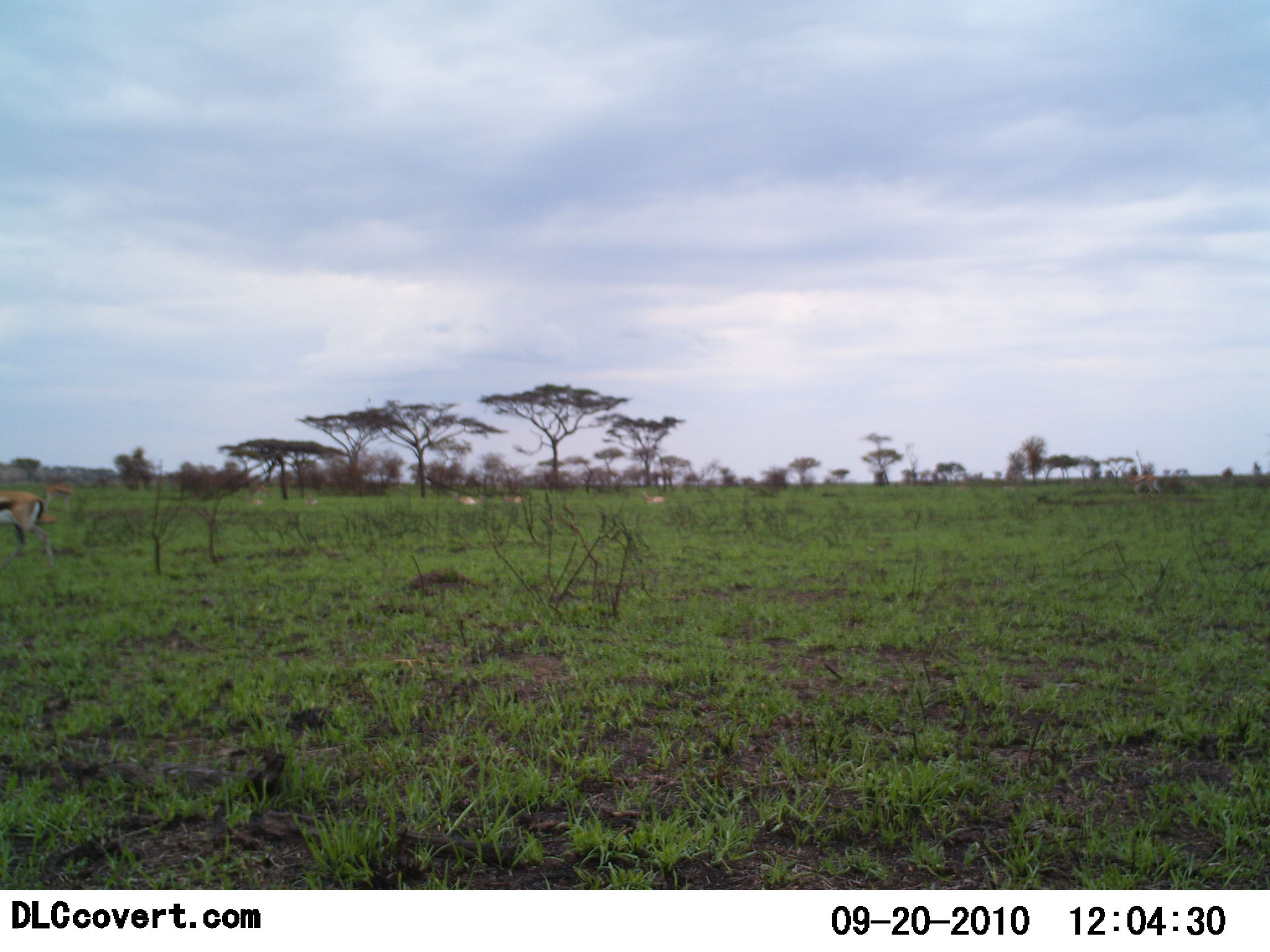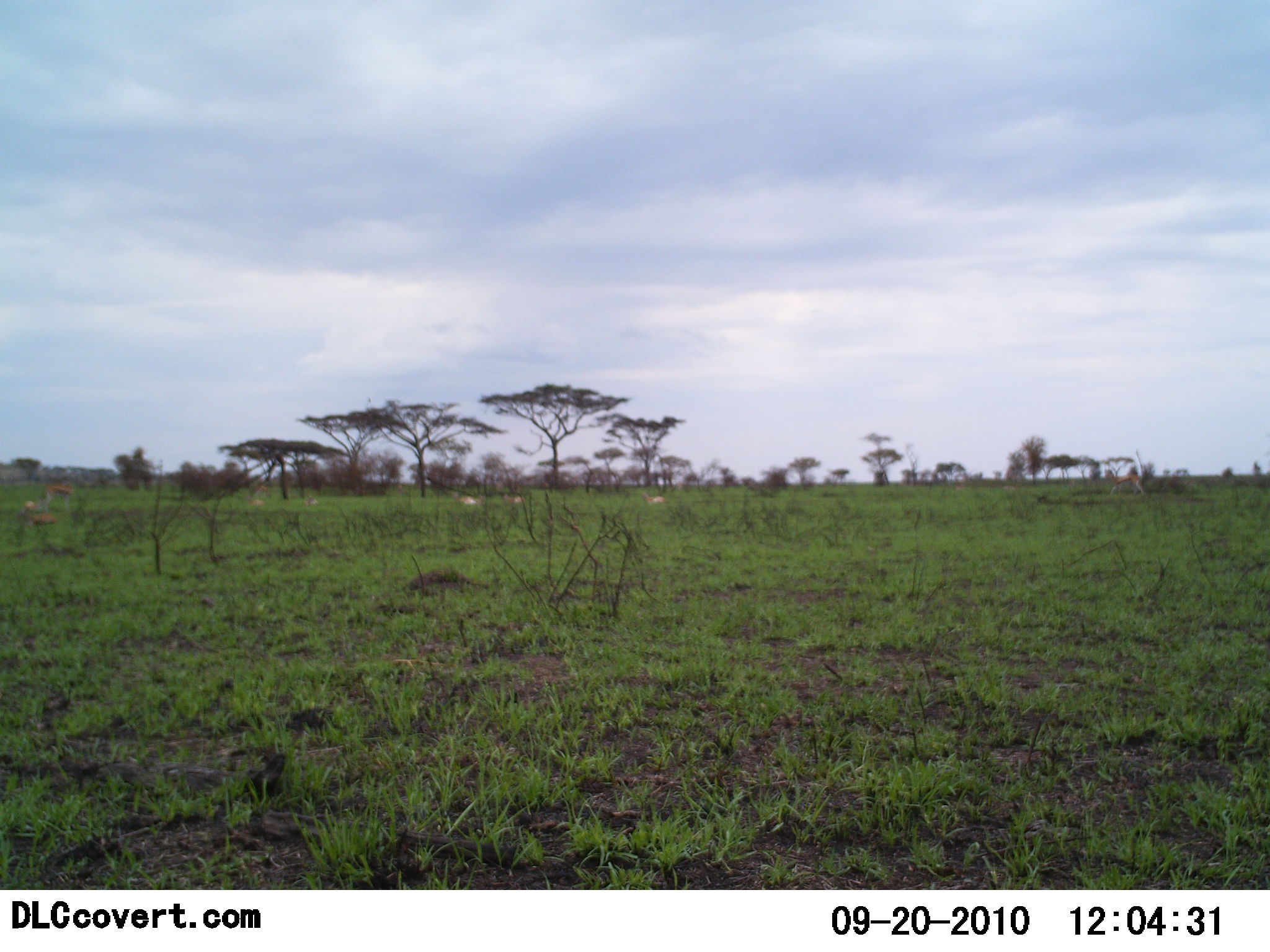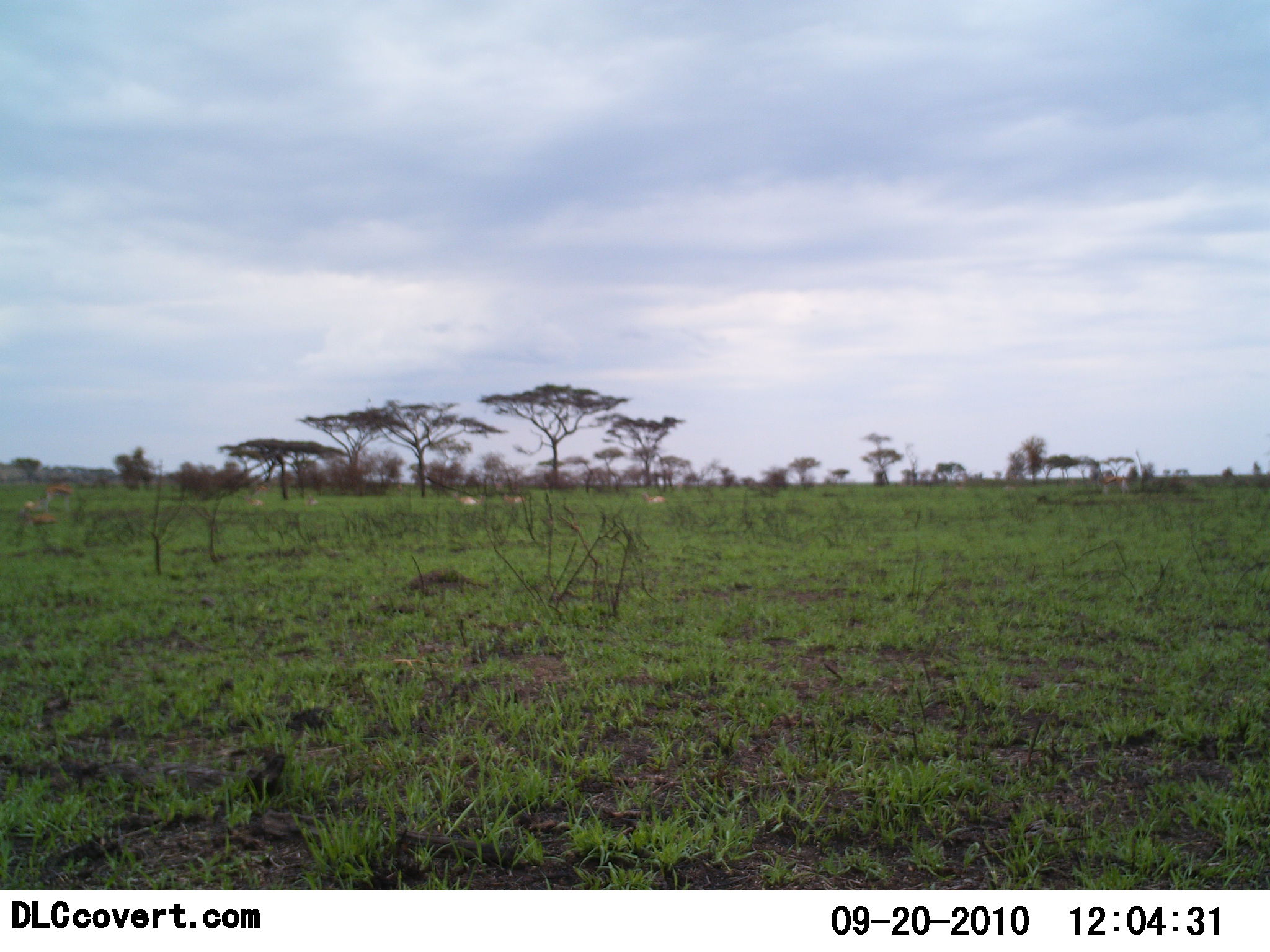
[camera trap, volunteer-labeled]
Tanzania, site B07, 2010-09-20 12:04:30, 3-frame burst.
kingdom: Animalia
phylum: Chordata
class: Mammalia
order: Artiodactyla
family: Bovidae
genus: Eudorcas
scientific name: Eudorcas thomsonii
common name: thomson's gazelle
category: gazellethomsons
Gazellethomsons (thomson's gazelle) (Eudorcas thomsonii), count 6. Behavior (volunteer vote fractions): standing 40%, resting 30%, moving 90%, interacting 0%. Young present (vote fraction): 0%. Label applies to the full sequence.